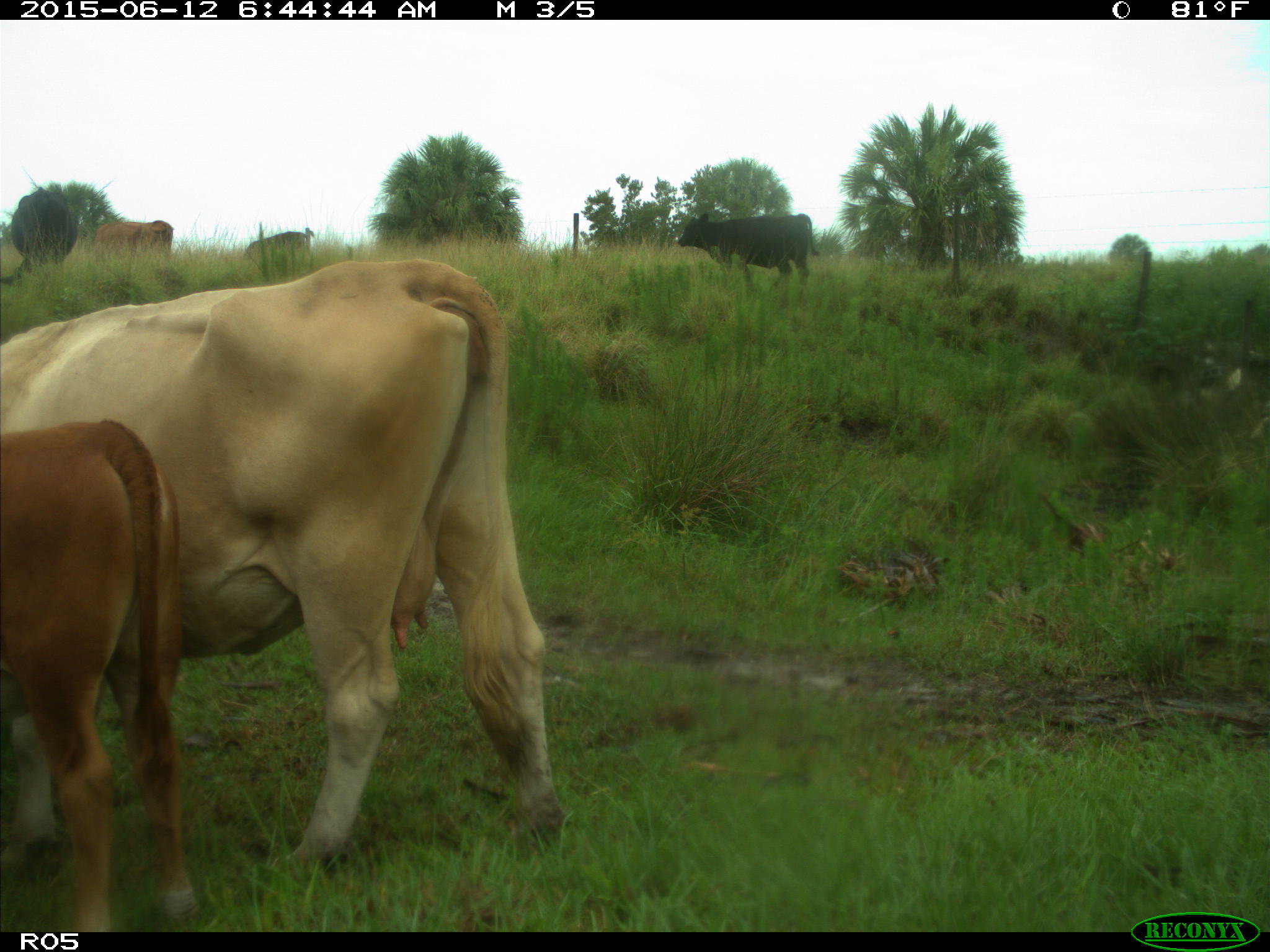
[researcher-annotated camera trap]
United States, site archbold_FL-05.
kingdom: Animalia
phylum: Chordata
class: Mammalia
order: Artiodactyla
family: Bovidae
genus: Bos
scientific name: Bos taurus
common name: domestic cow